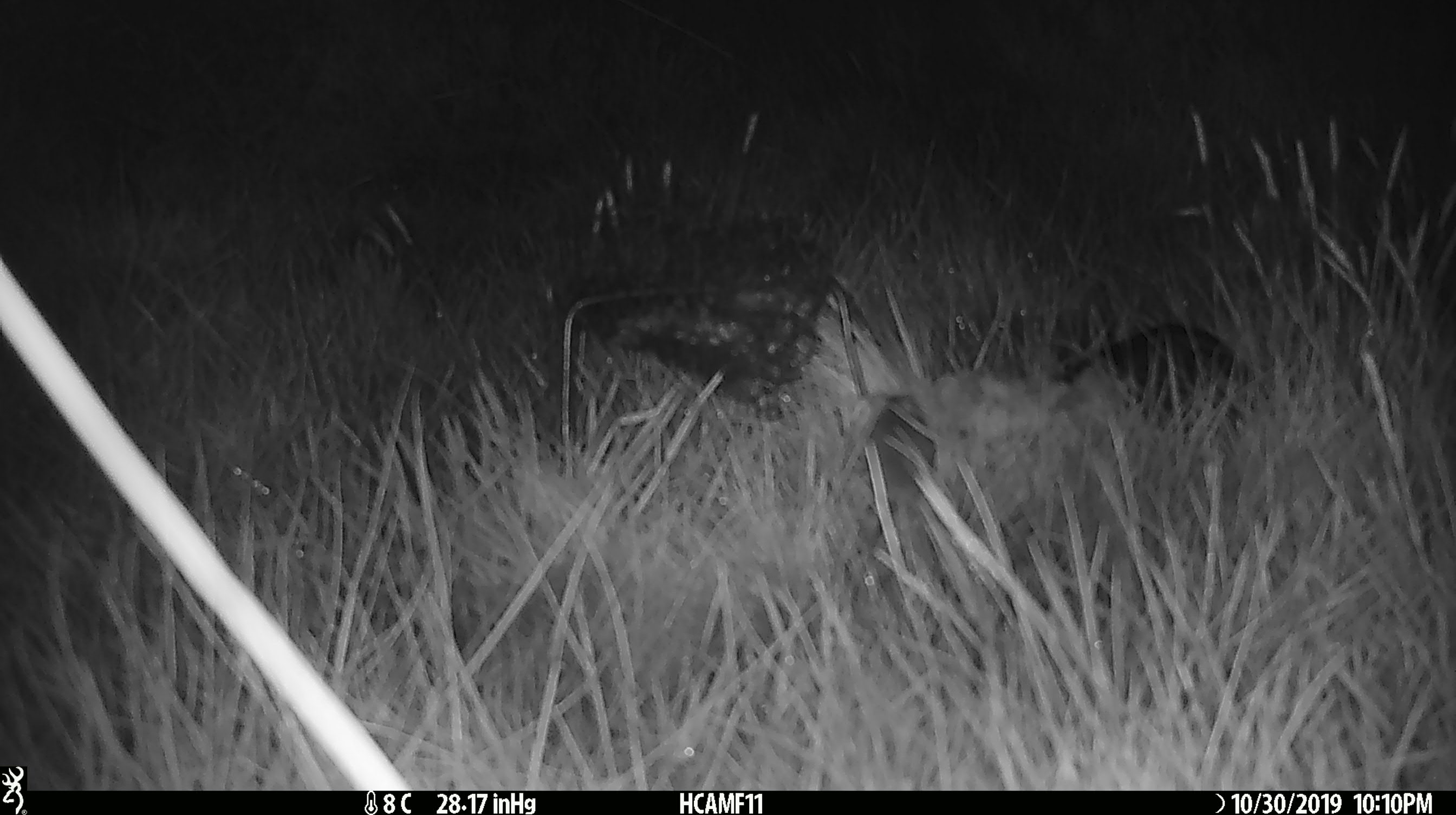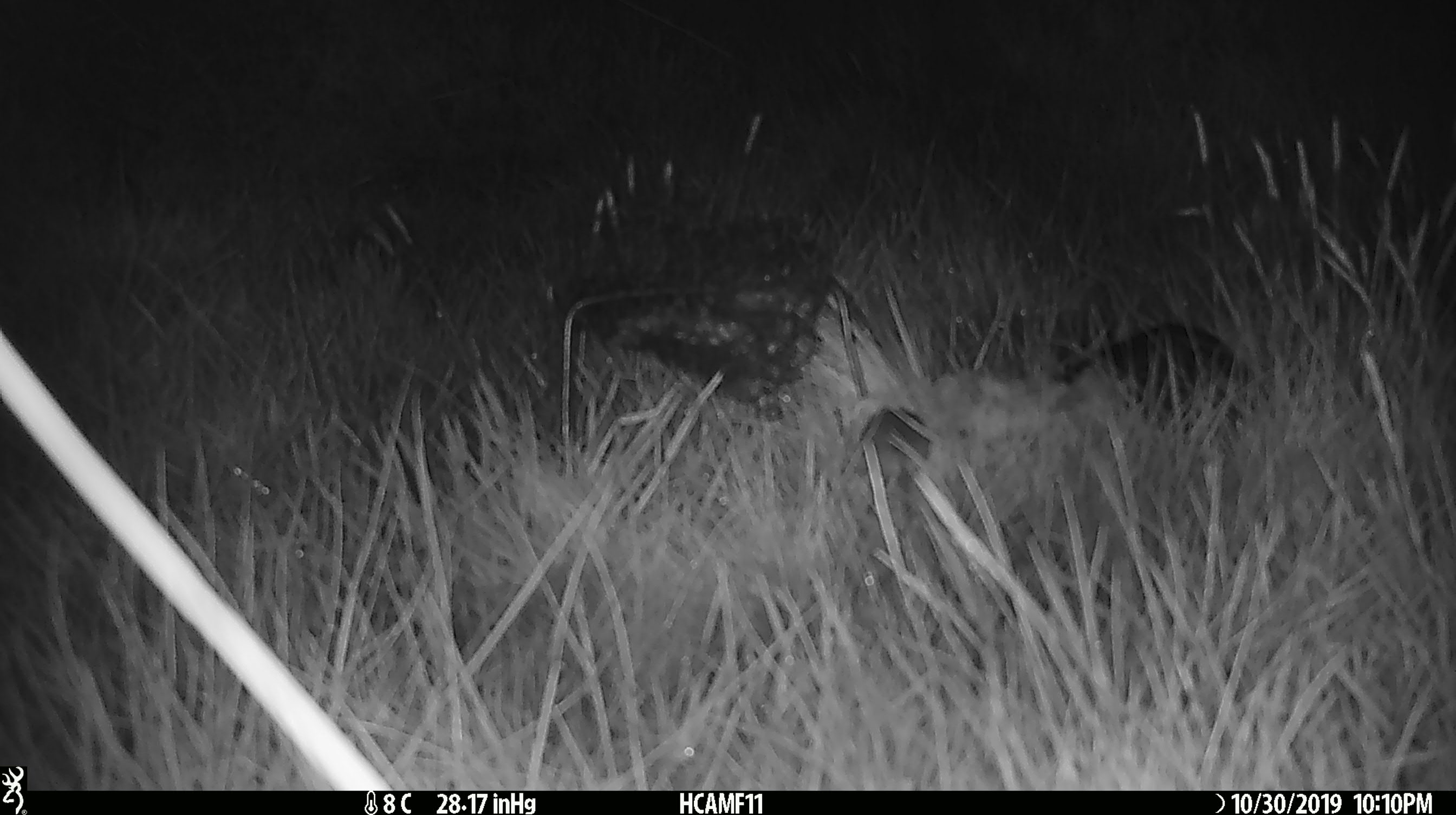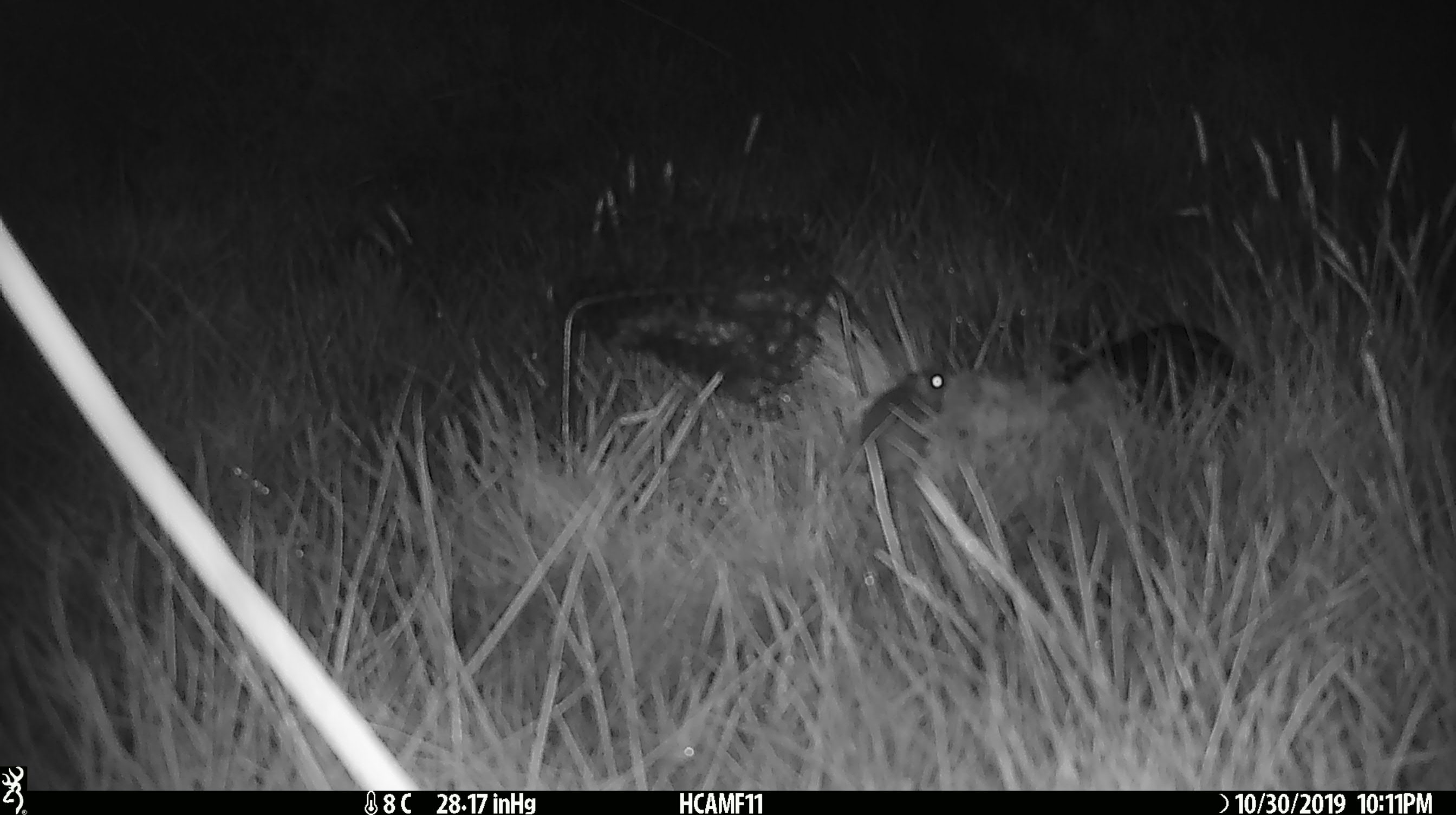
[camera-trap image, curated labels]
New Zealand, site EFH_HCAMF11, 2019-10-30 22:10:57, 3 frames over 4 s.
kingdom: Animalia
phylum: Chordata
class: Mammalia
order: Rodentia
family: Muridae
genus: Mus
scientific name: Mus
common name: mouse